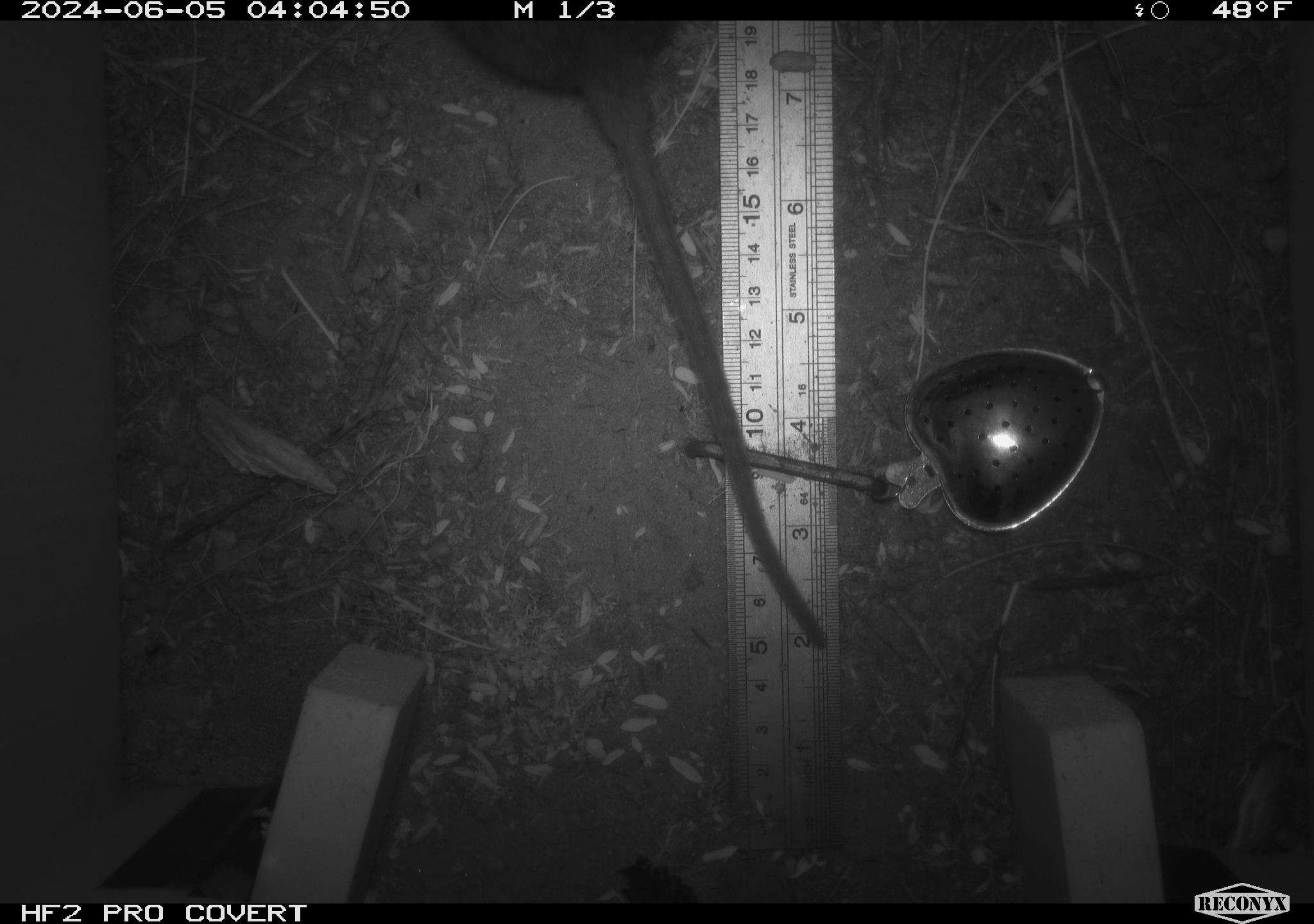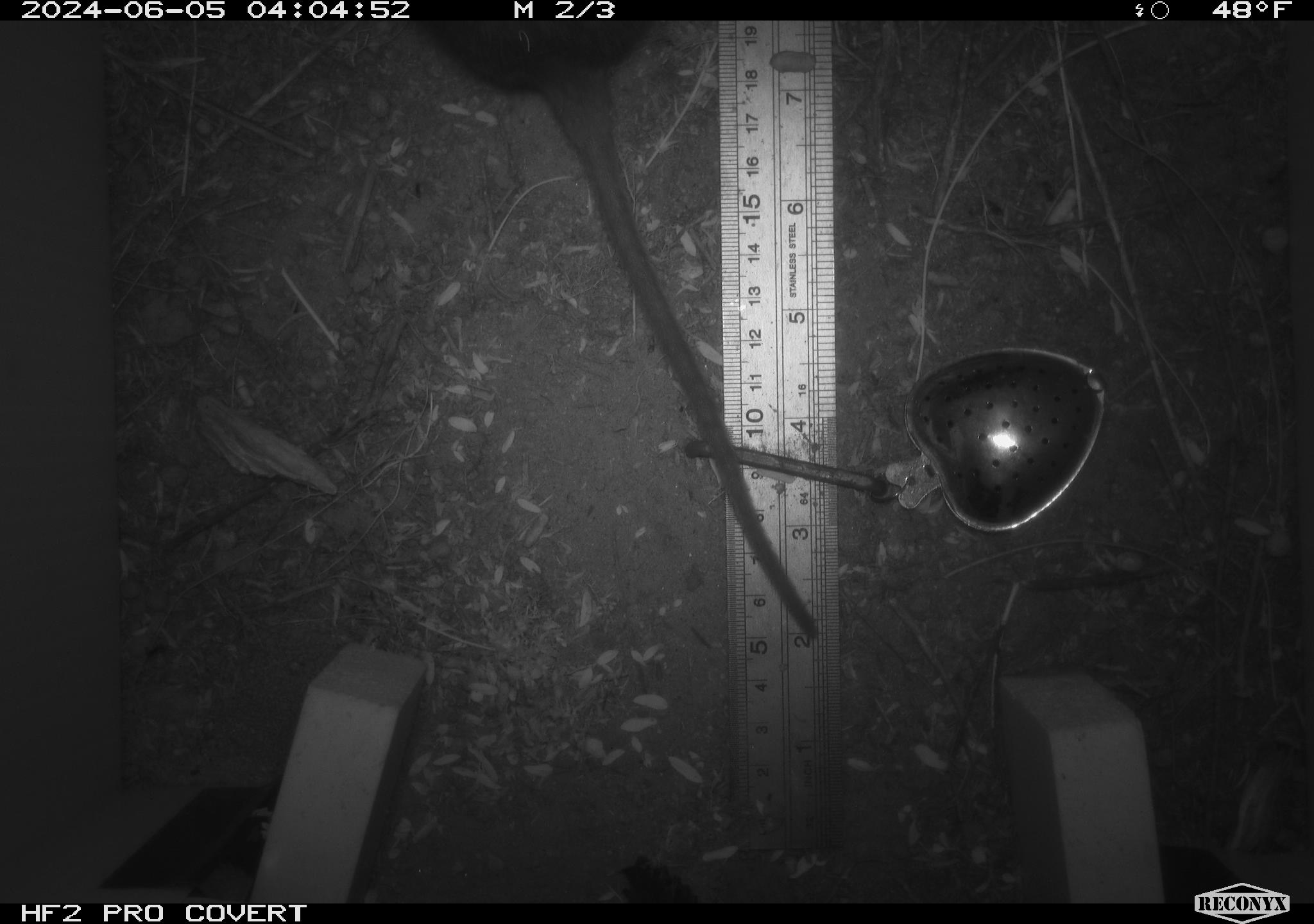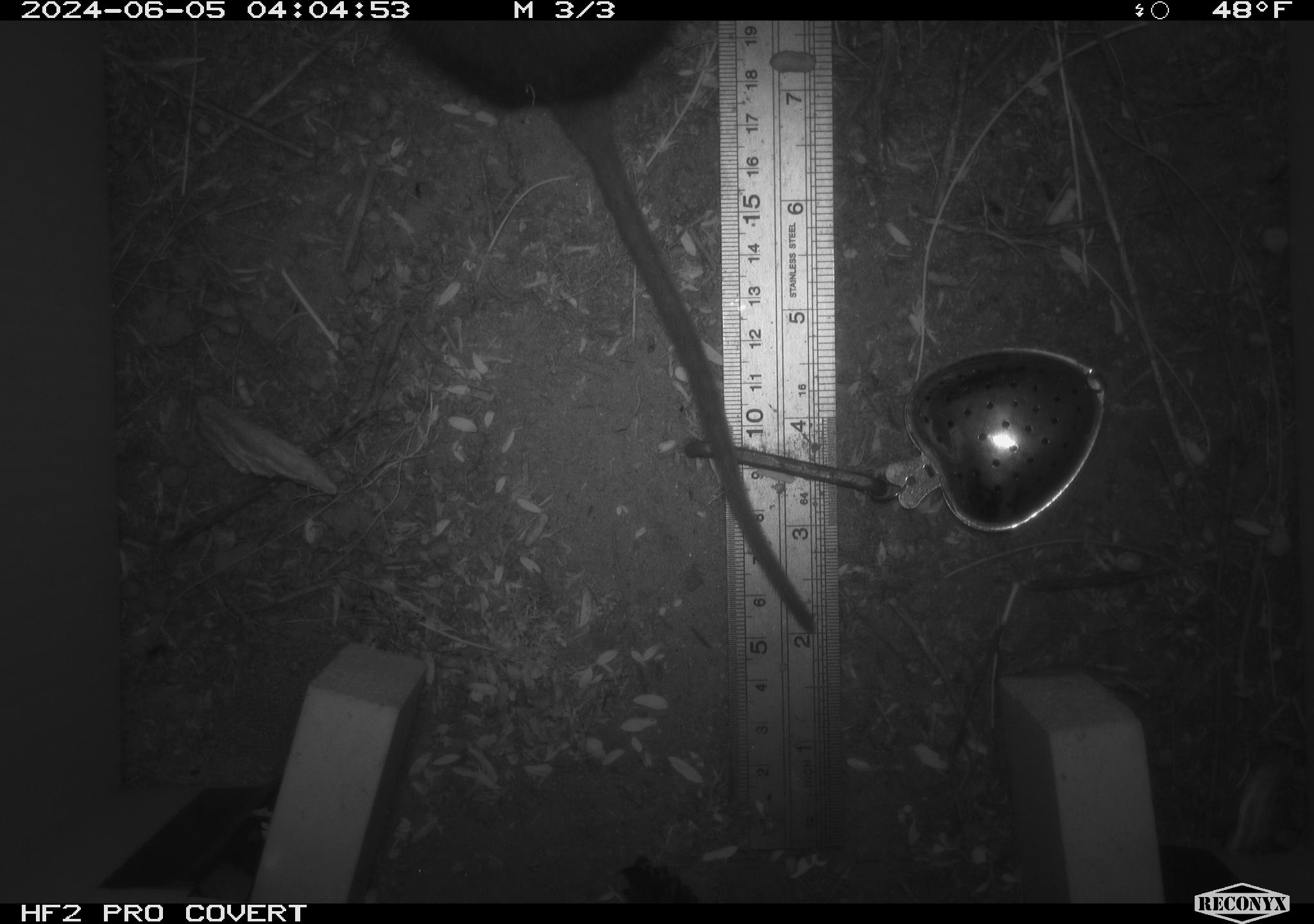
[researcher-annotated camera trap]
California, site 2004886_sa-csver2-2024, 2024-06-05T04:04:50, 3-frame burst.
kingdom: Animalia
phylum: Chordata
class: Mammalia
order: Rodentia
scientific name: Rodentia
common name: rodent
Rodent (Rodentia).